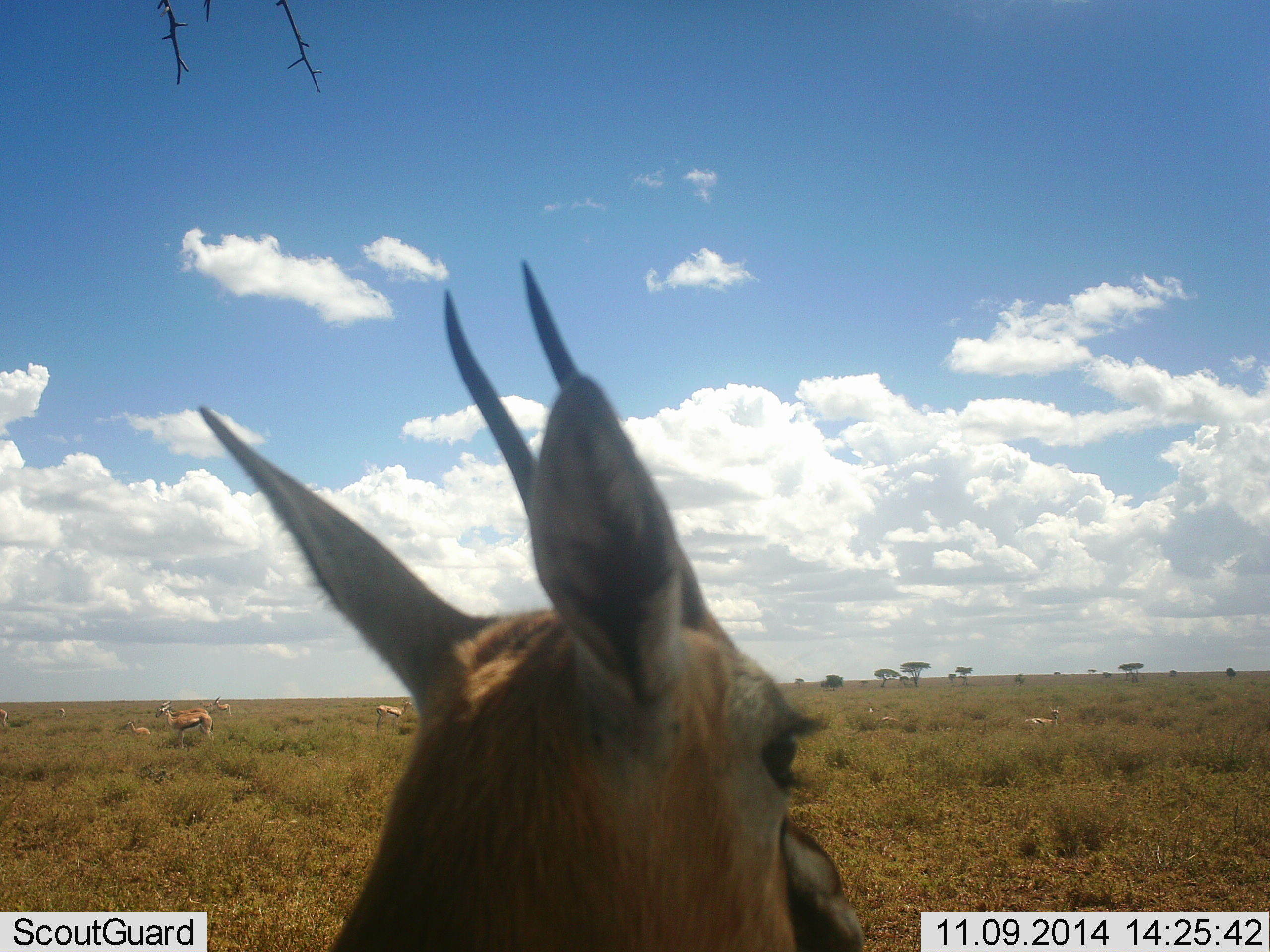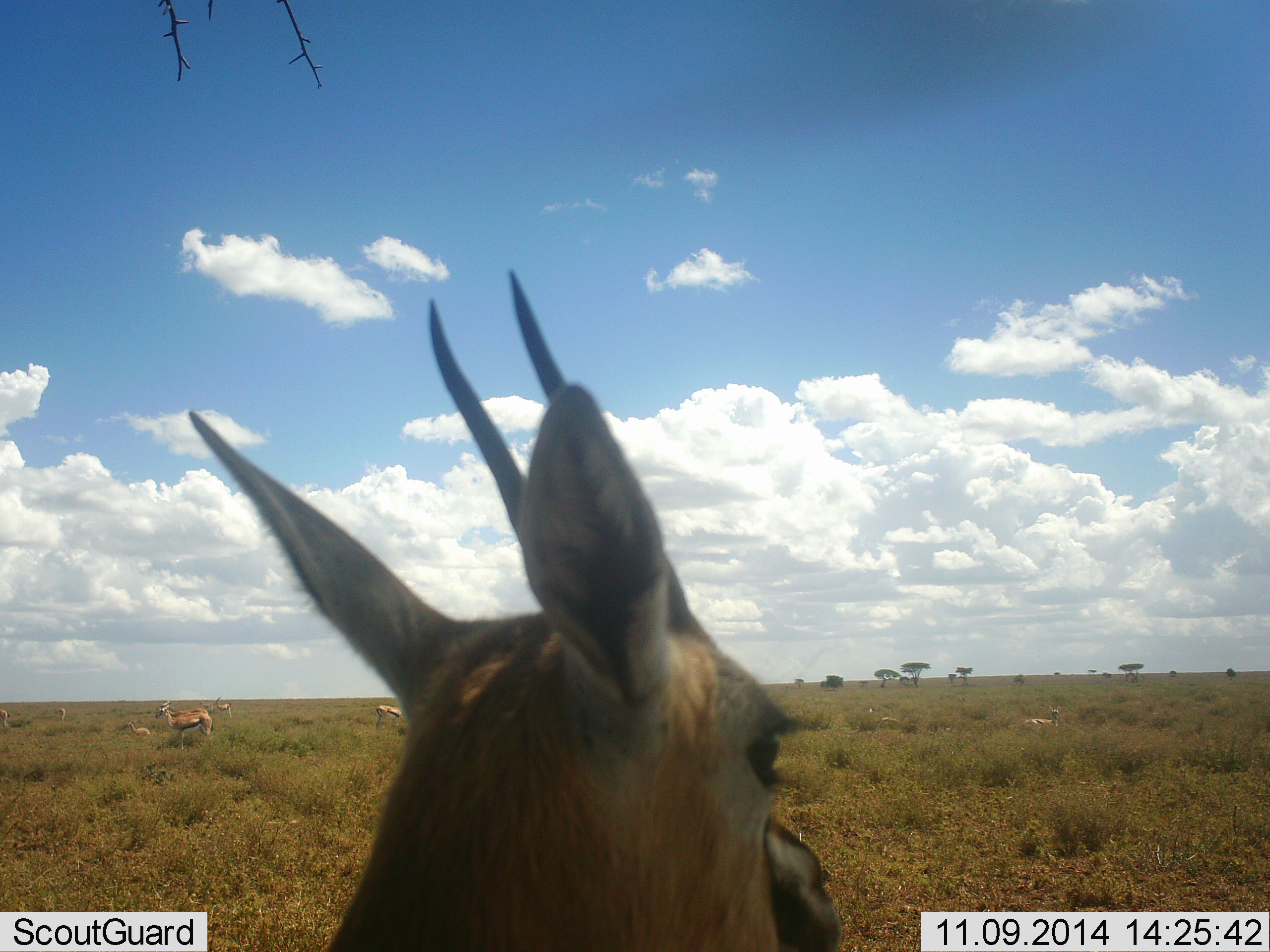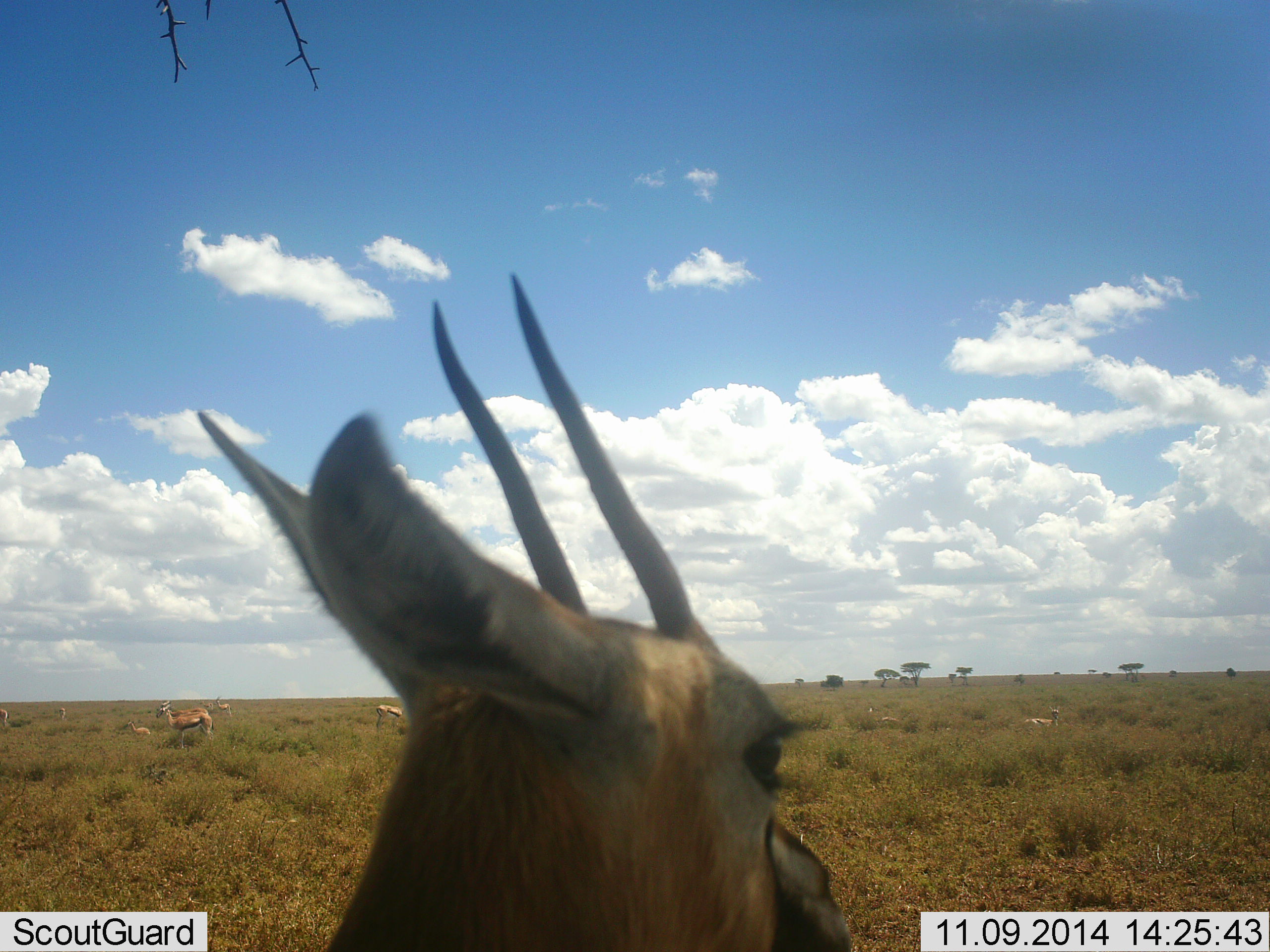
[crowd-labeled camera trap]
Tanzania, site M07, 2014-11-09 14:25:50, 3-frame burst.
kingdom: Animalia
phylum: Chordata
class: Mammalia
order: Artiodactyla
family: Bovidae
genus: Eudorcas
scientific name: Eudorcas thomsonii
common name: thomson's gazelle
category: gazellethomsons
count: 8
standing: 90%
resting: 80%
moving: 10%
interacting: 0%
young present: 0%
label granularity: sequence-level